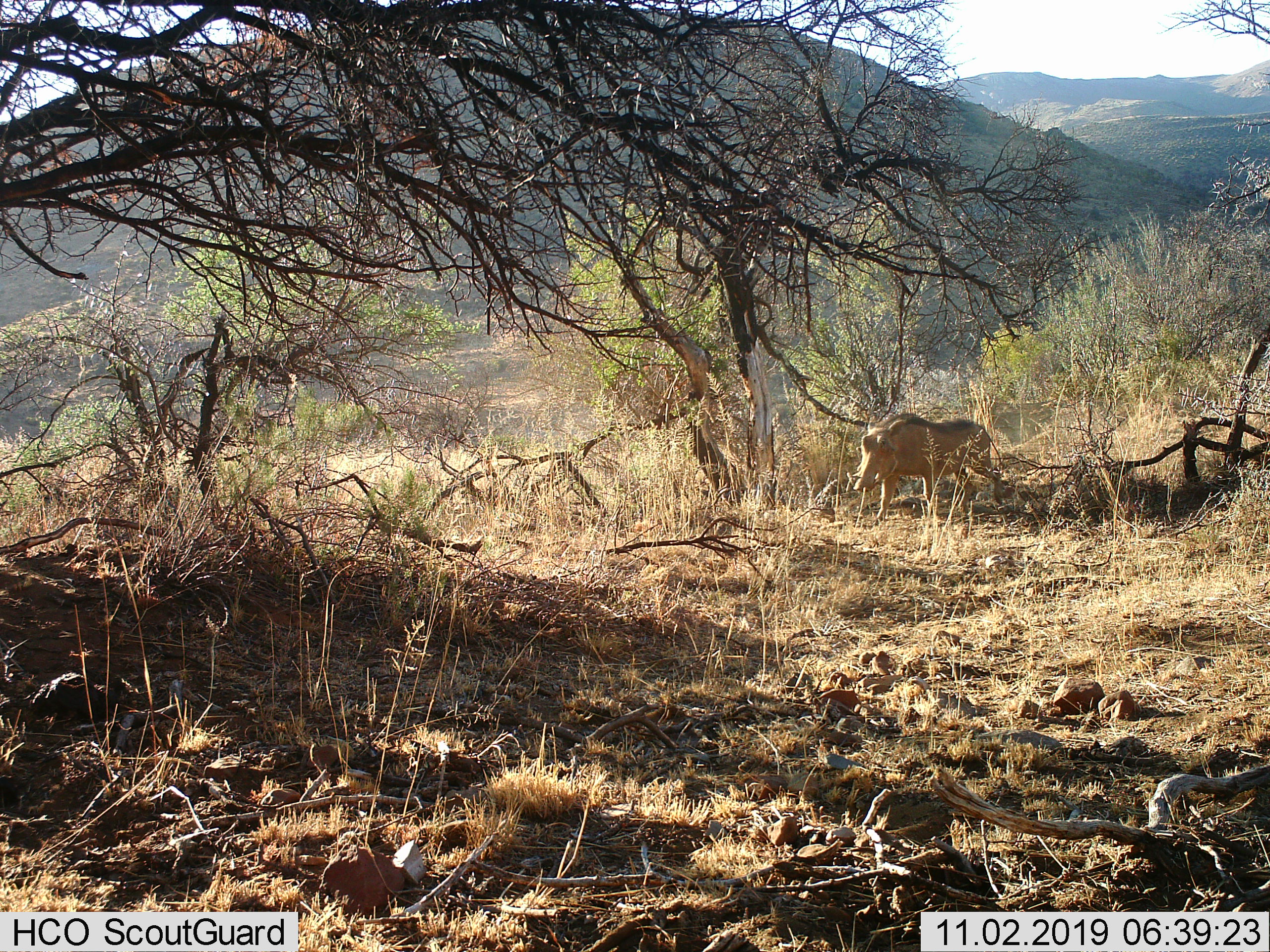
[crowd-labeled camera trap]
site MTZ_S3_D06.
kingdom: Animalia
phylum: Chordata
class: Mammalia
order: Artiodactyla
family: Suidae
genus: Phacochoerus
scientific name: Phacochoerus africanus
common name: warthog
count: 1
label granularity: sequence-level